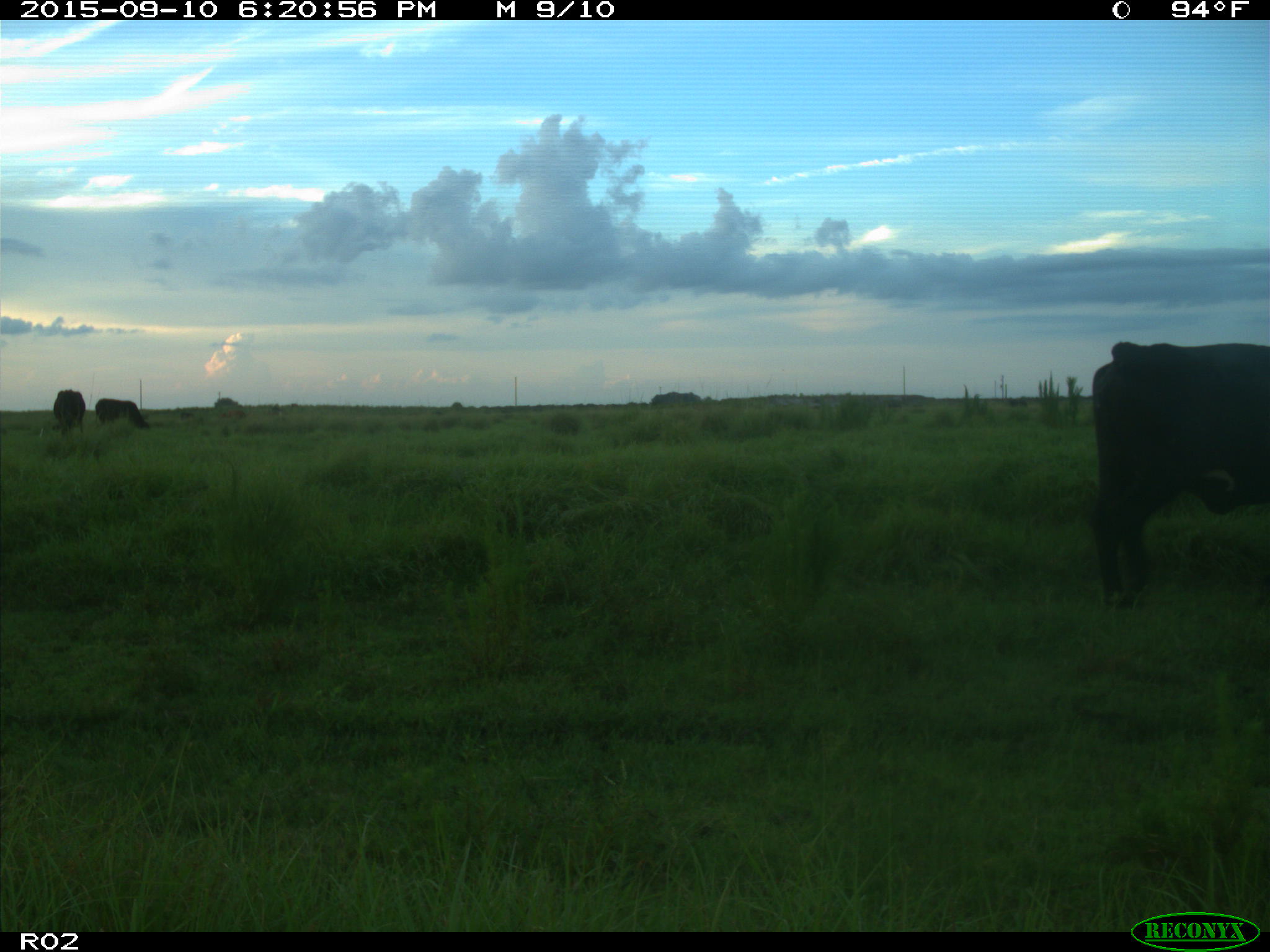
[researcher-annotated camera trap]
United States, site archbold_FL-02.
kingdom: Animalia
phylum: Chordata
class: Mammalia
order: Artiodactyla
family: Bovidae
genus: Bos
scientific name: Bos taurus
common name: domestic cow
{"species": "Bos taurus (domestic cow)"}